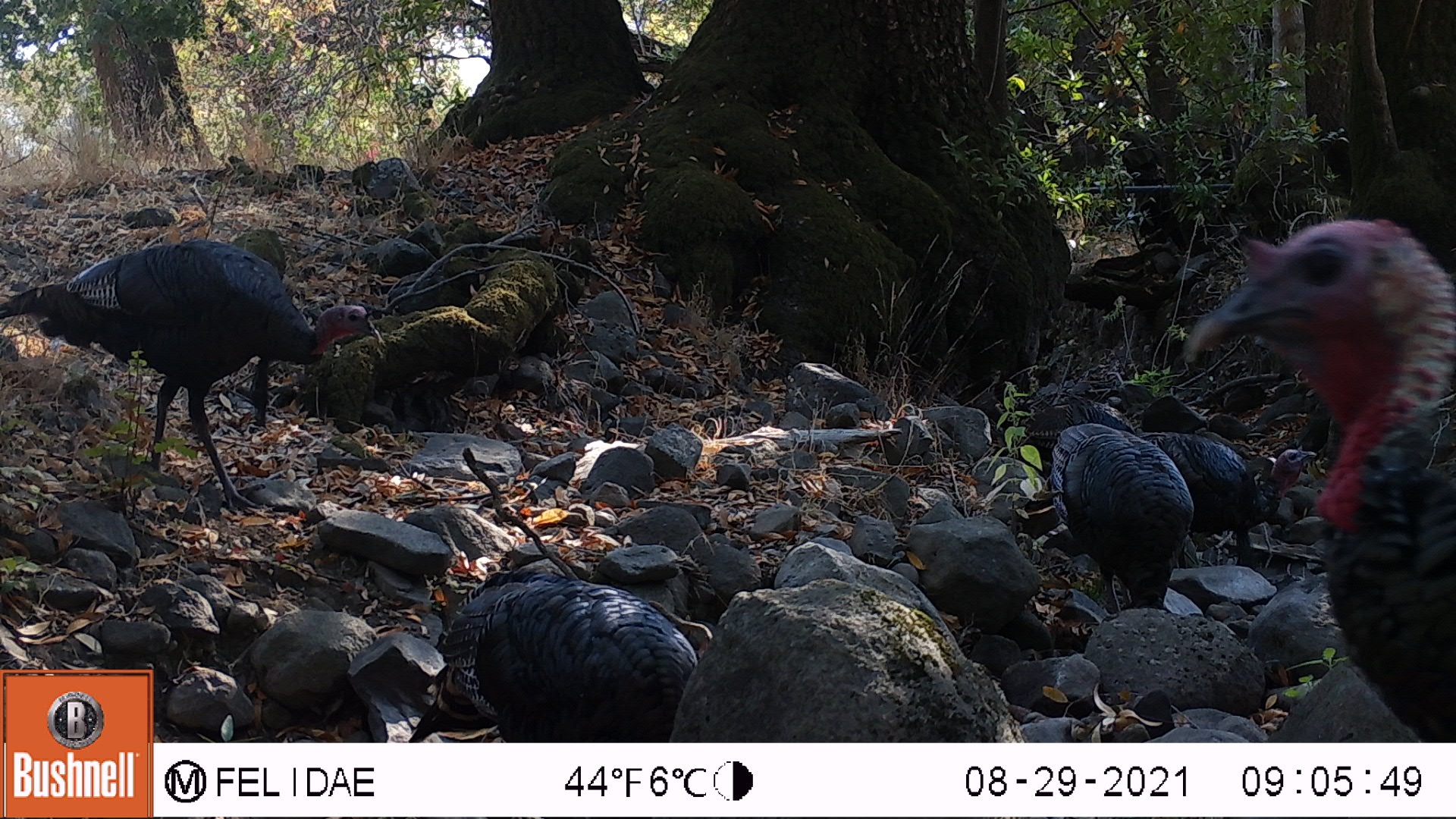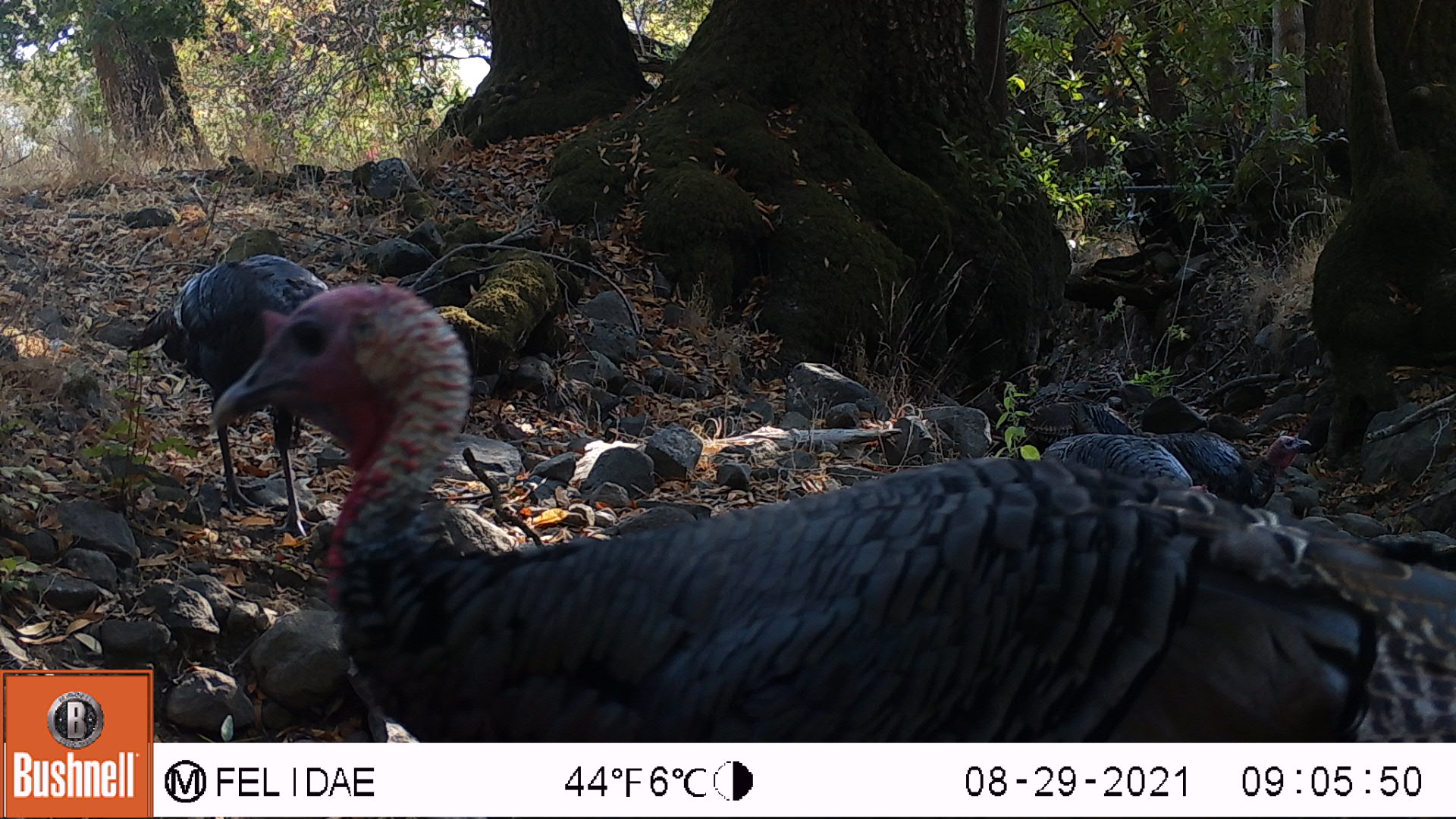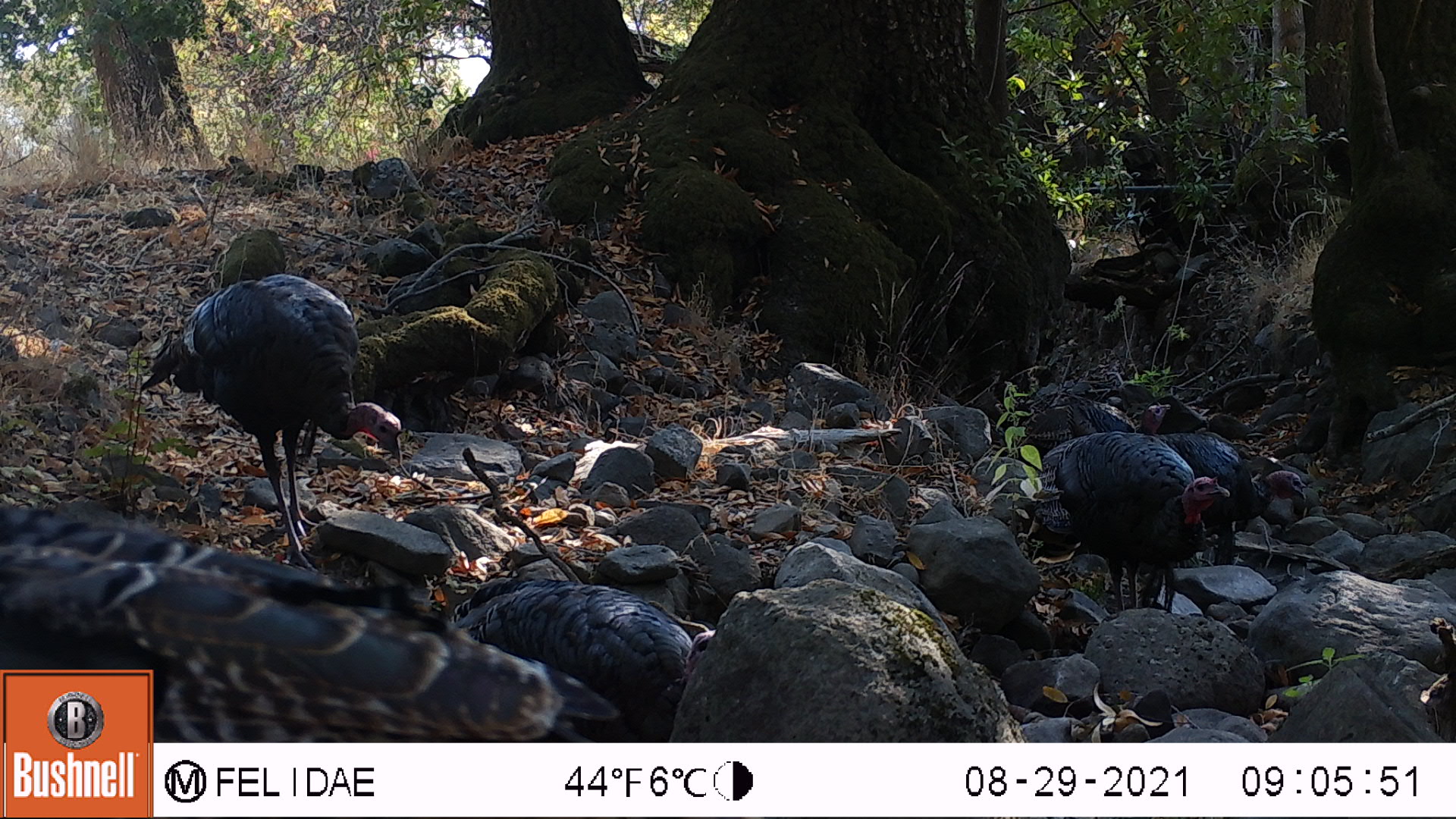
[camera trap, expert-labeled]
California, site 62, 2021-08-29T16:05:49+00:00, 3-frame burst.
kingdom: Animalia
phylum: Chordata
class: Aves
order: Galliformes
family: Phasianidae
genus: Meleagris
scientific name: Meleagris gallopavo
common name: turkey